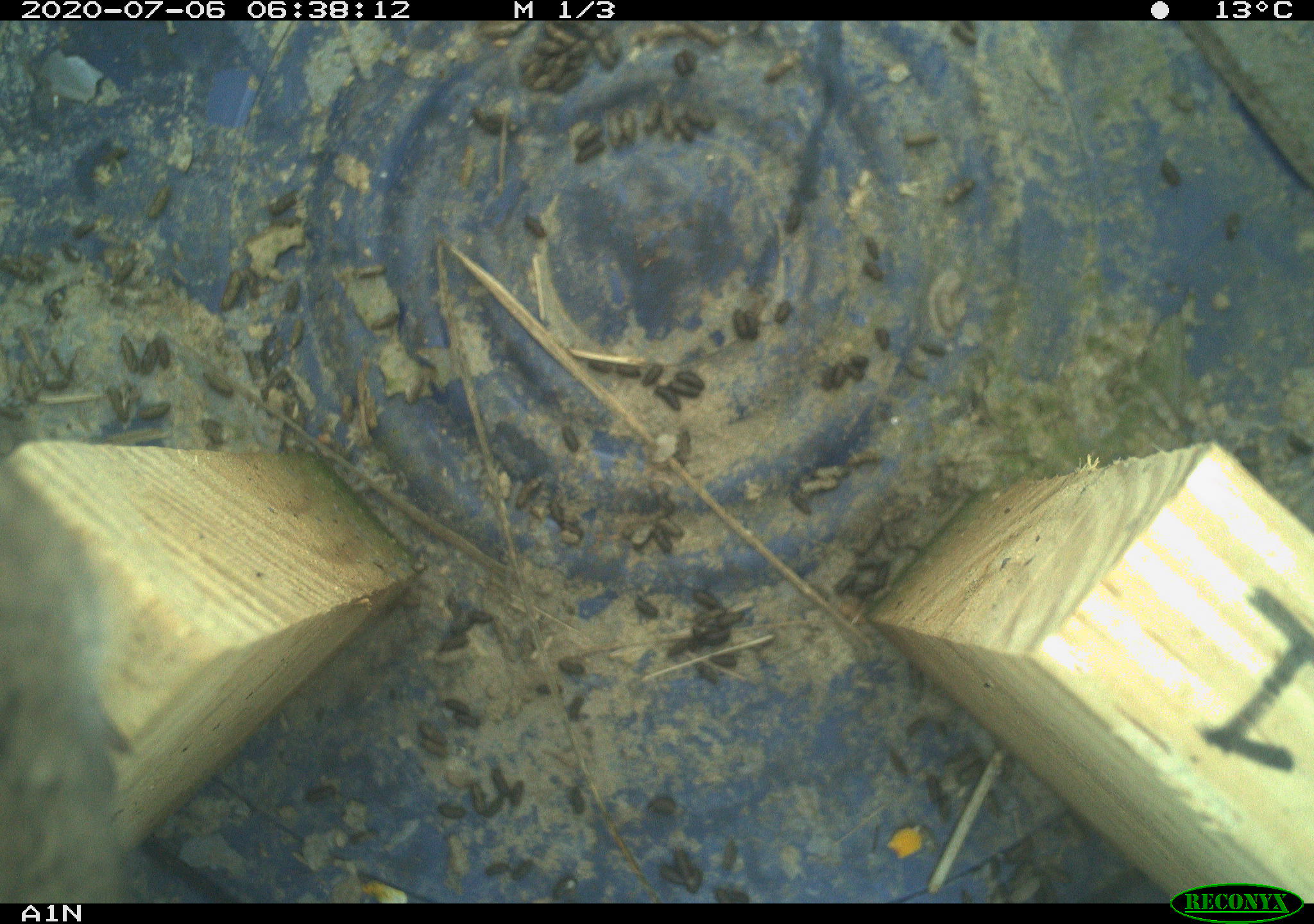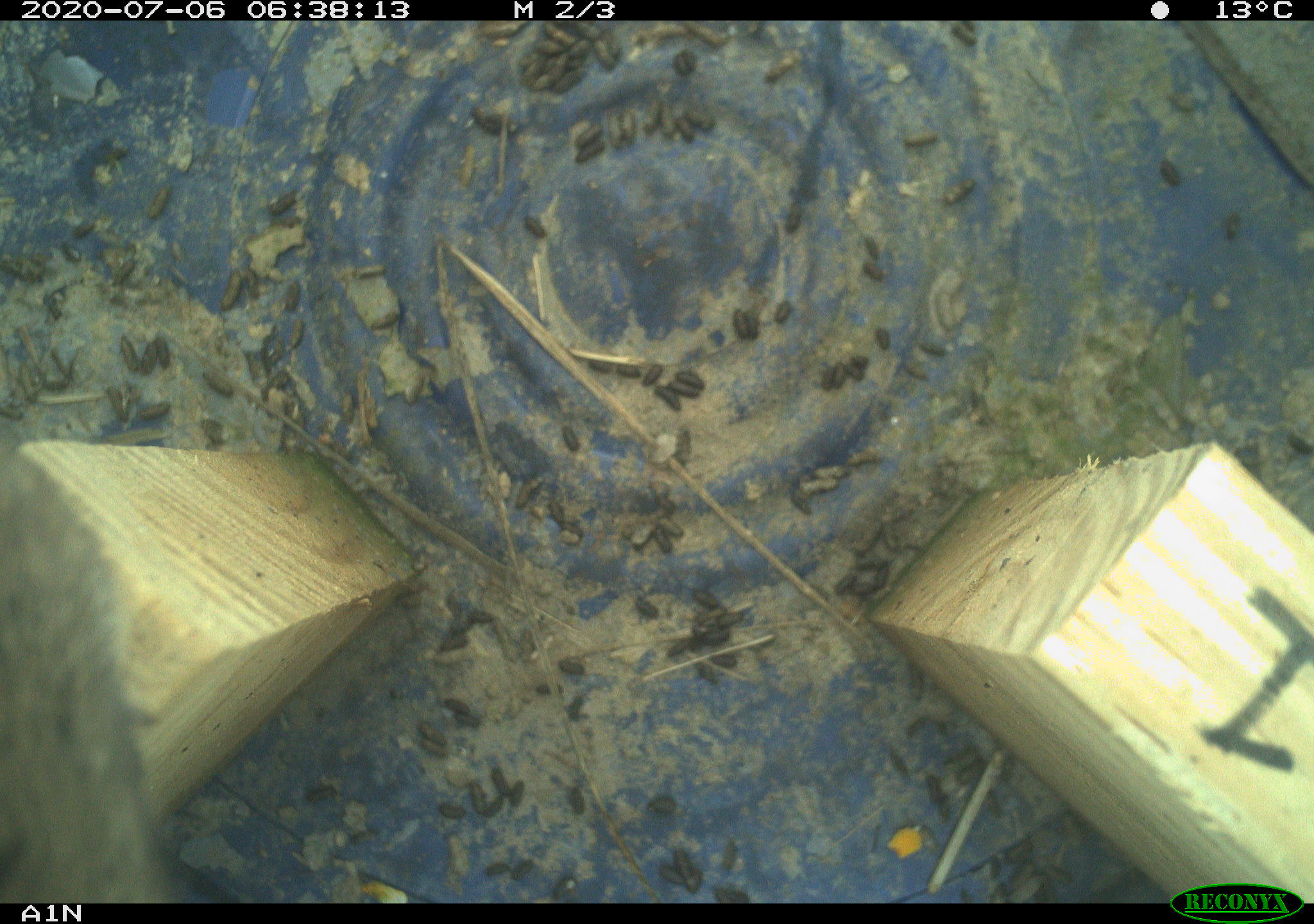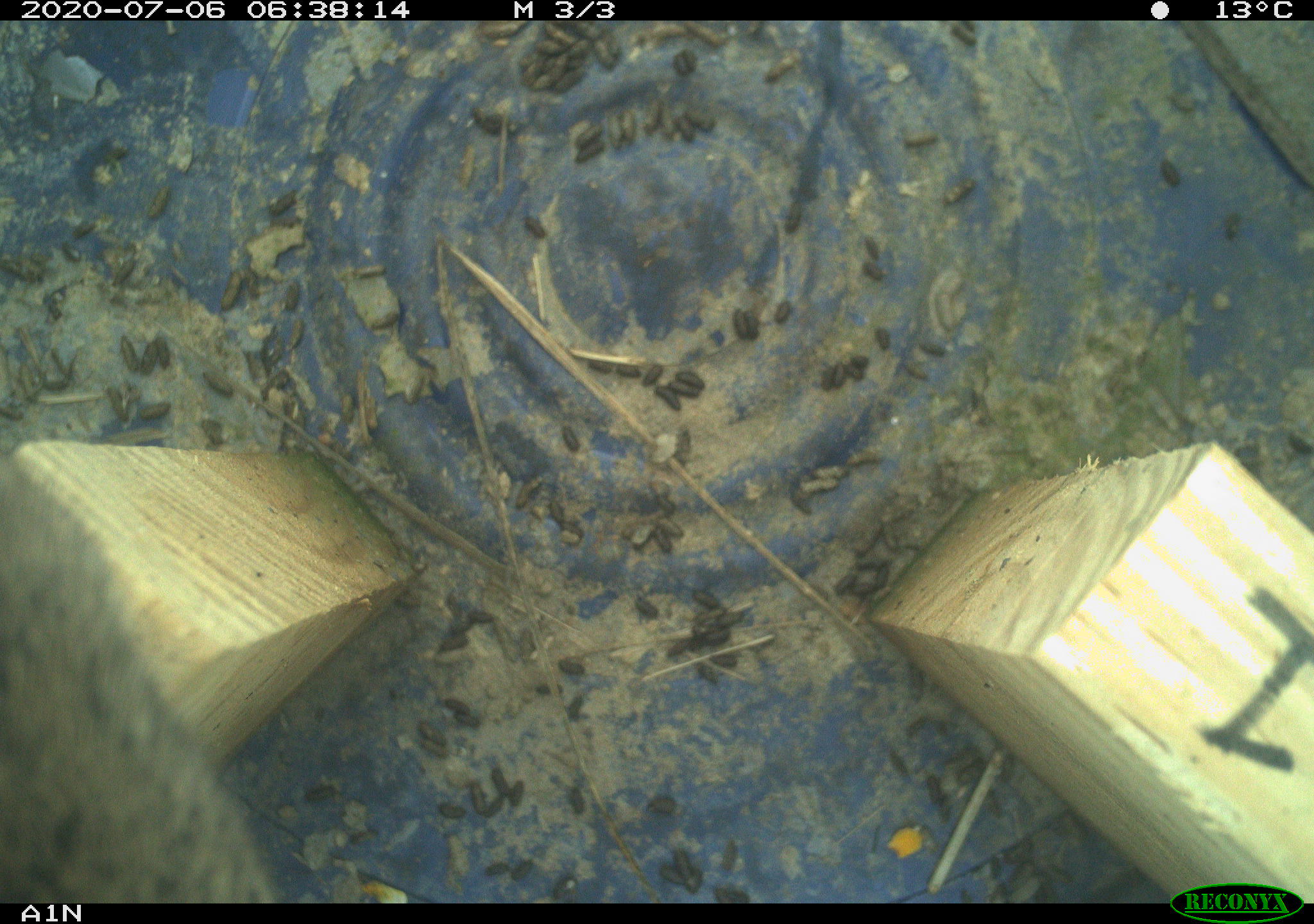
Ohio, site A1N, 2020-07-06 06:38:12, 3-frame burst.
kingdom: Animalia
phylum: Chordata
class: Mammalia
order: Rodentia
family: Cricetidae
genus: Microtus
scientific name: Microtus pennsylvanicus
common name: meadow vole